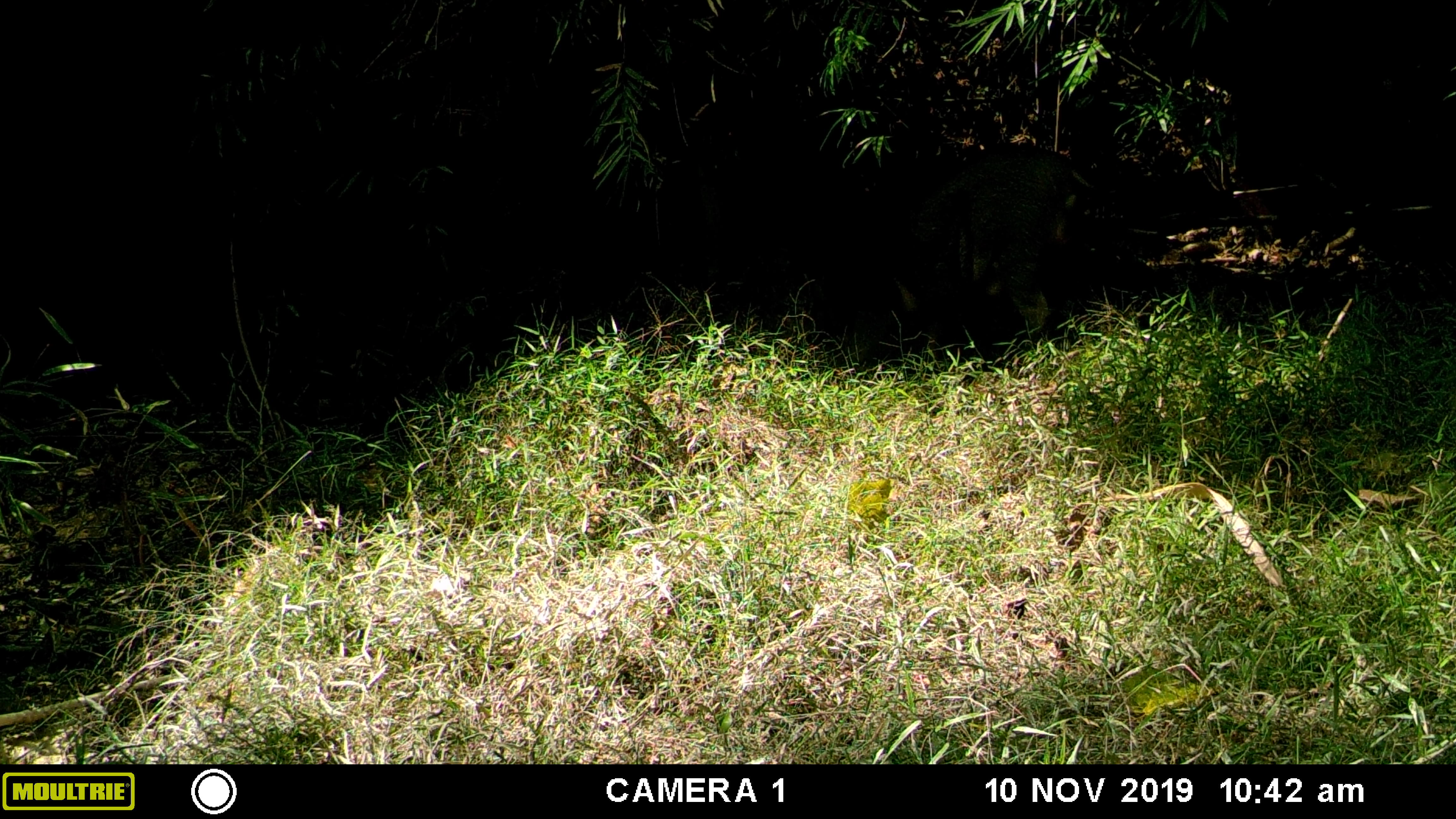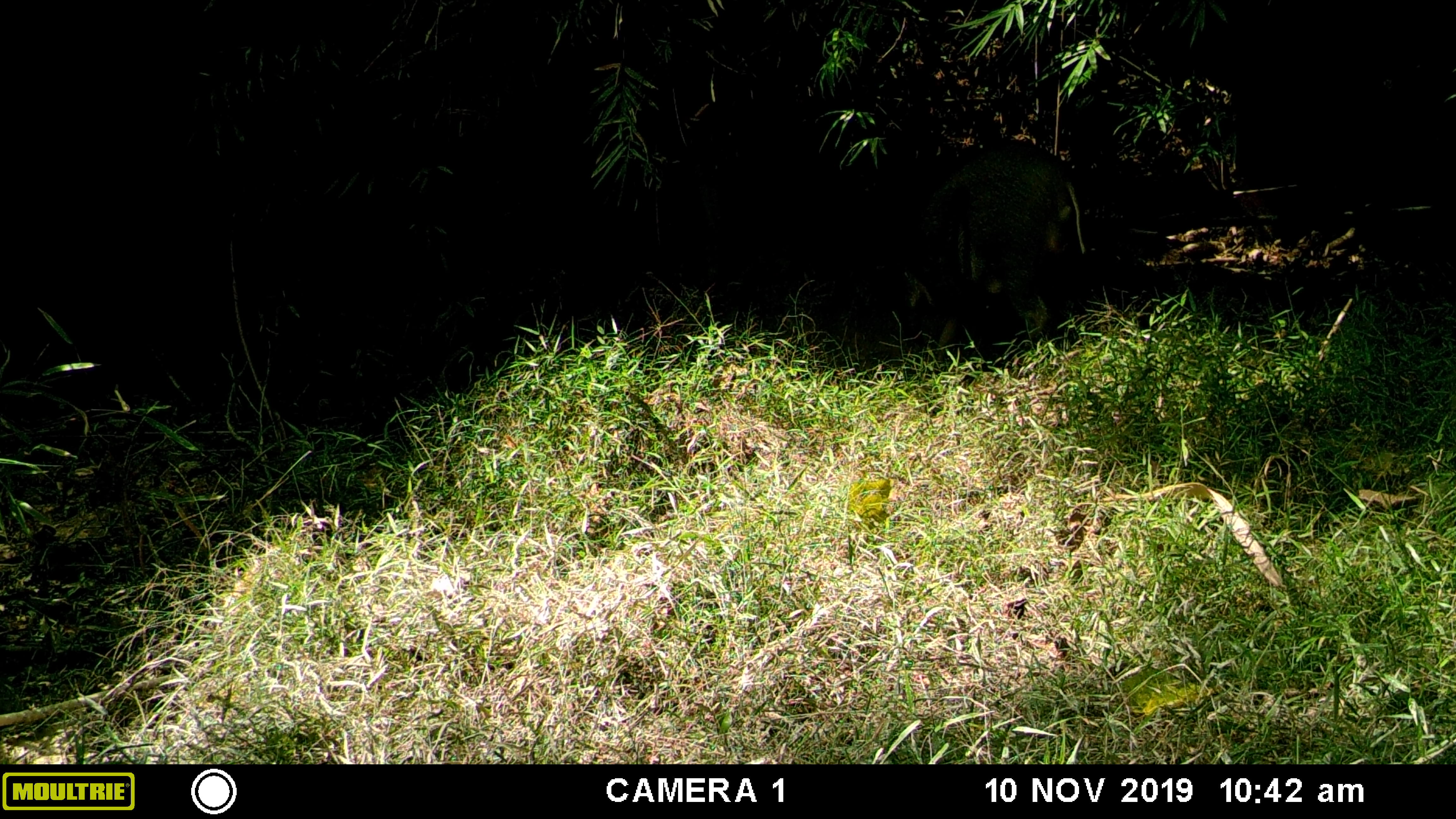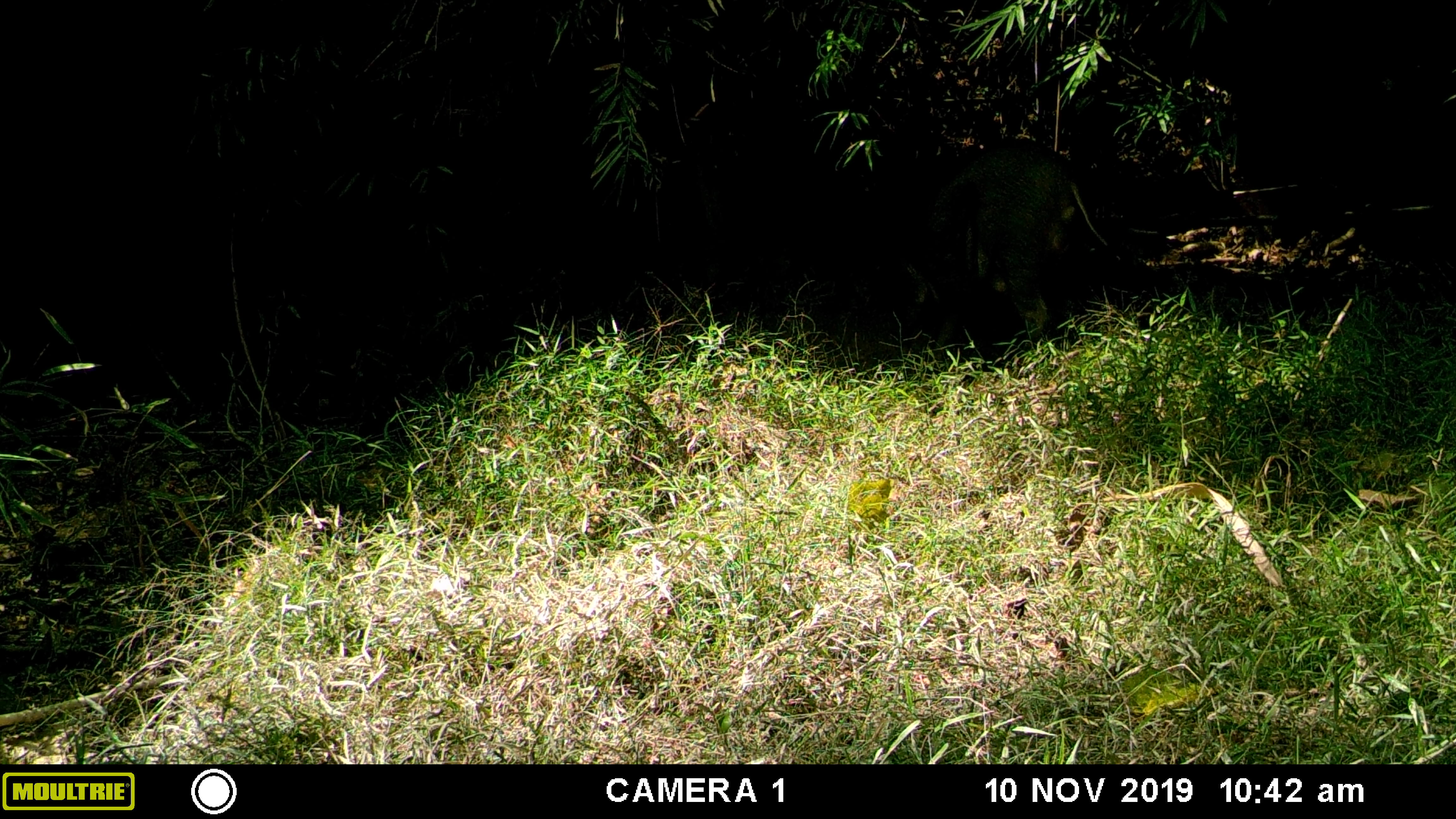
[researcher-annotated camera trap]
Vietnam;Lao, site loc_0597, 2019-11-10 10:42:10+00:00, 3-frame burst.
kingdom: Animalia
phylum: Chordata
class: Mammalia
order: Artiodactyla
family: Suidae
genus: Sus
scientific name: Sus scrofa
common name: eurasian wild pig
Eurasian wild pig (Sus scrofa). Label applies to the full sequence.